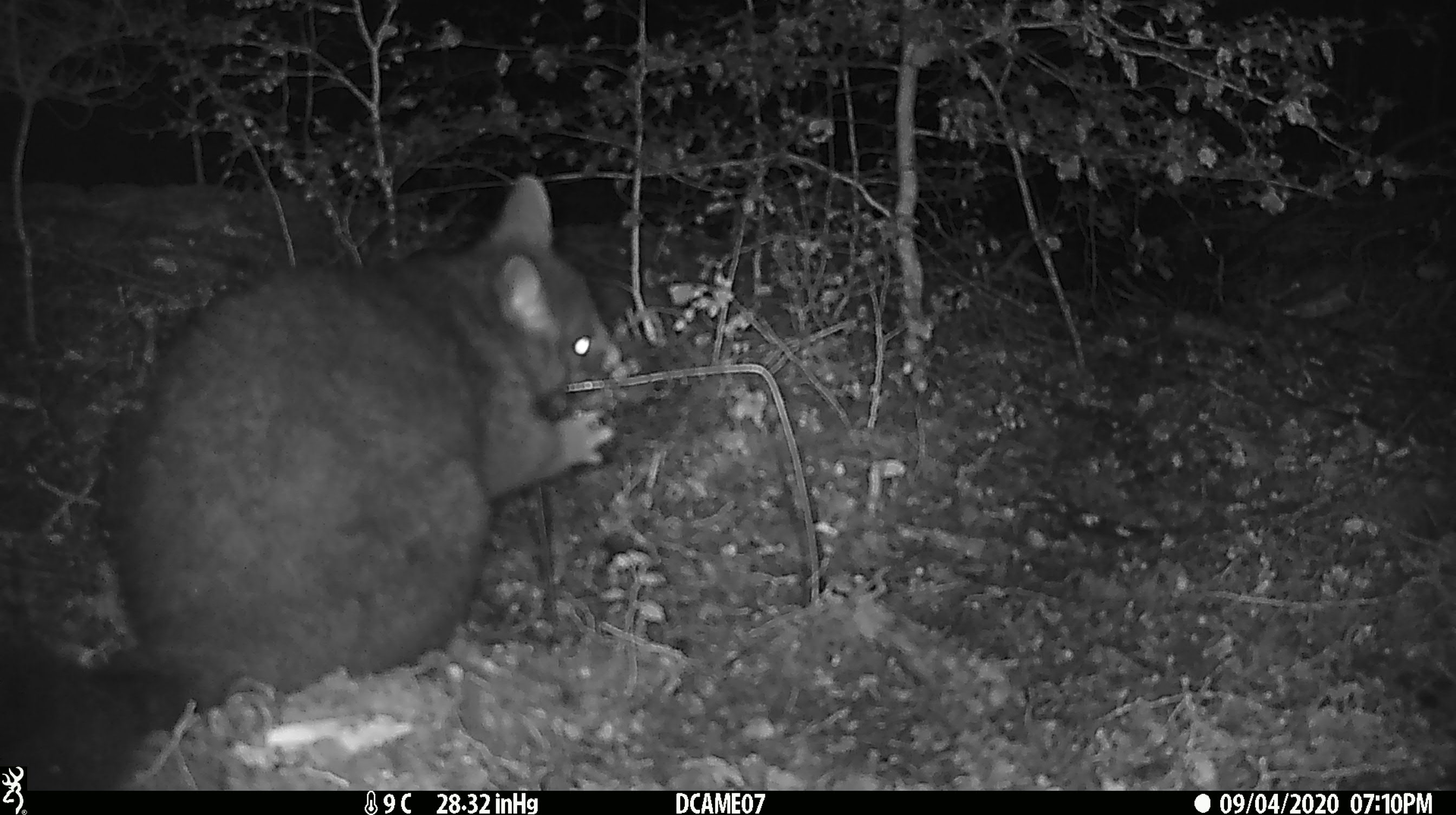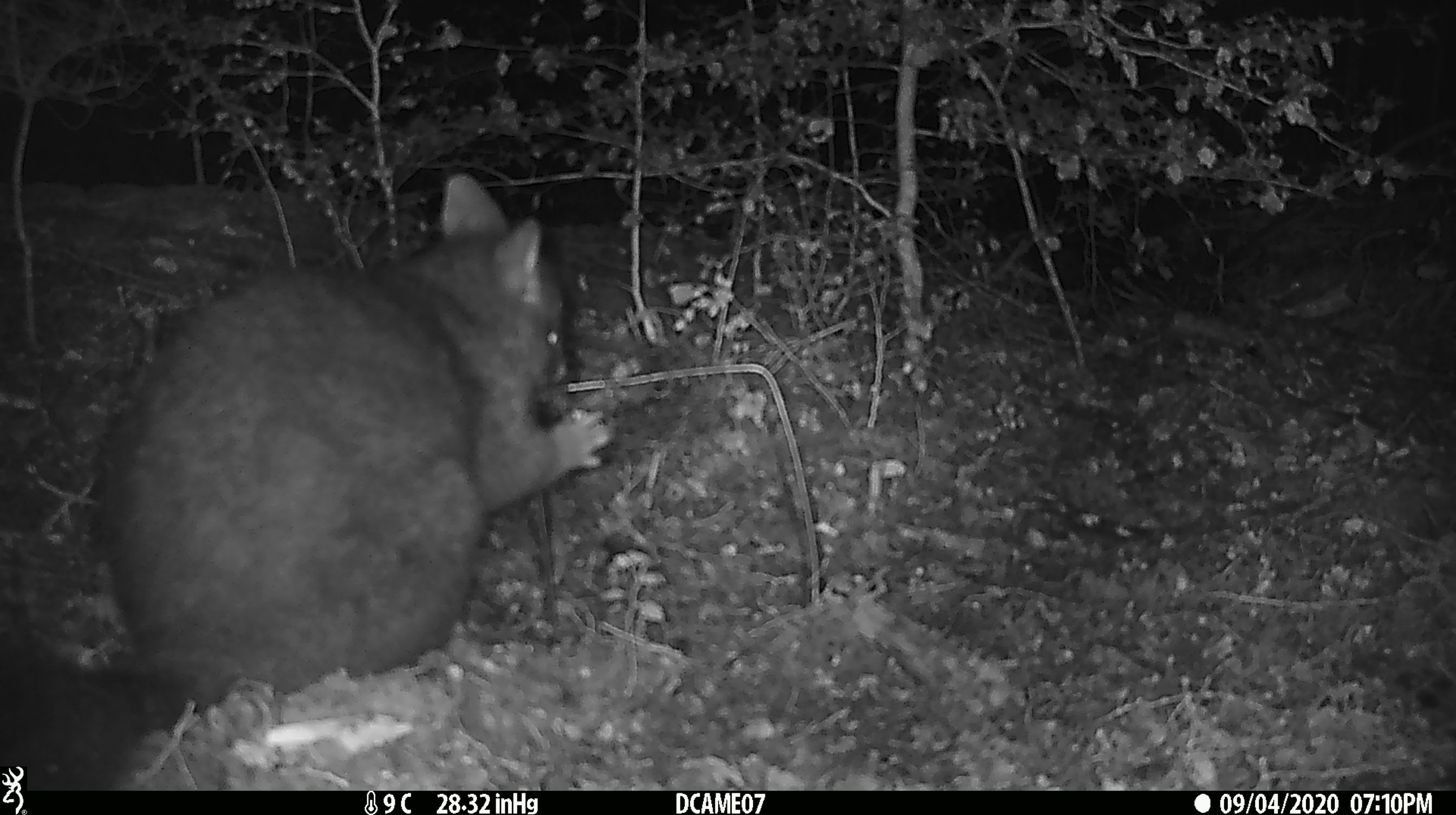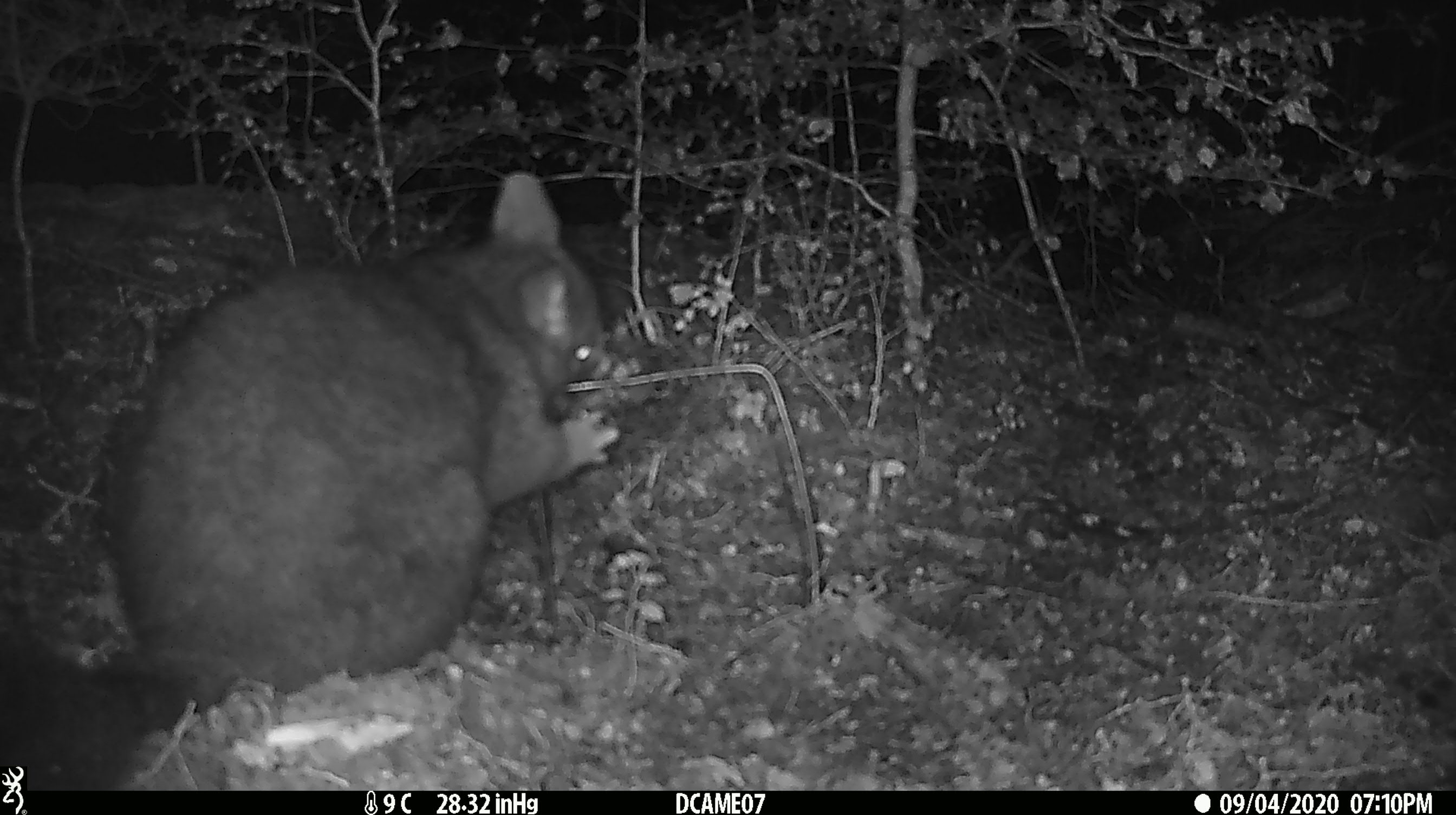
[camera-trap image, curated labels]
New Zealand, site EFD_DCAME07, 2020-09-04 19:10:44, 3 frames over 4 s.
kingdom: Animalia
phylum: Chordata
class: Mammalia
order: Diprotodontia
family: Phalangeridae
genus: Trichosurus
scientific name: Trichosurus vulpecula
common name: common brushtail possum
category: possum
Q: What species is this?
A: Possum (common brushtail possum) (Trichosurus vulpecula).